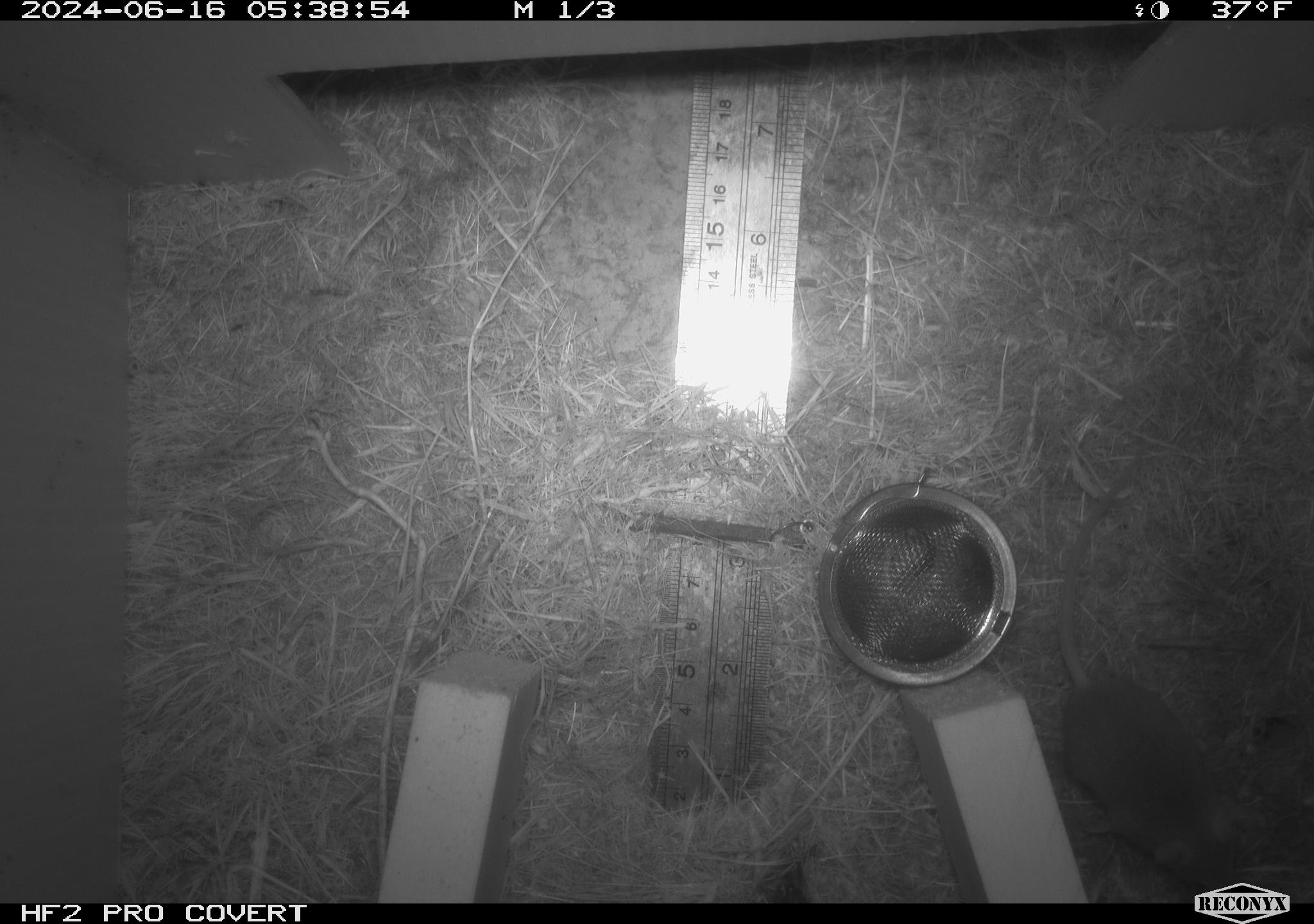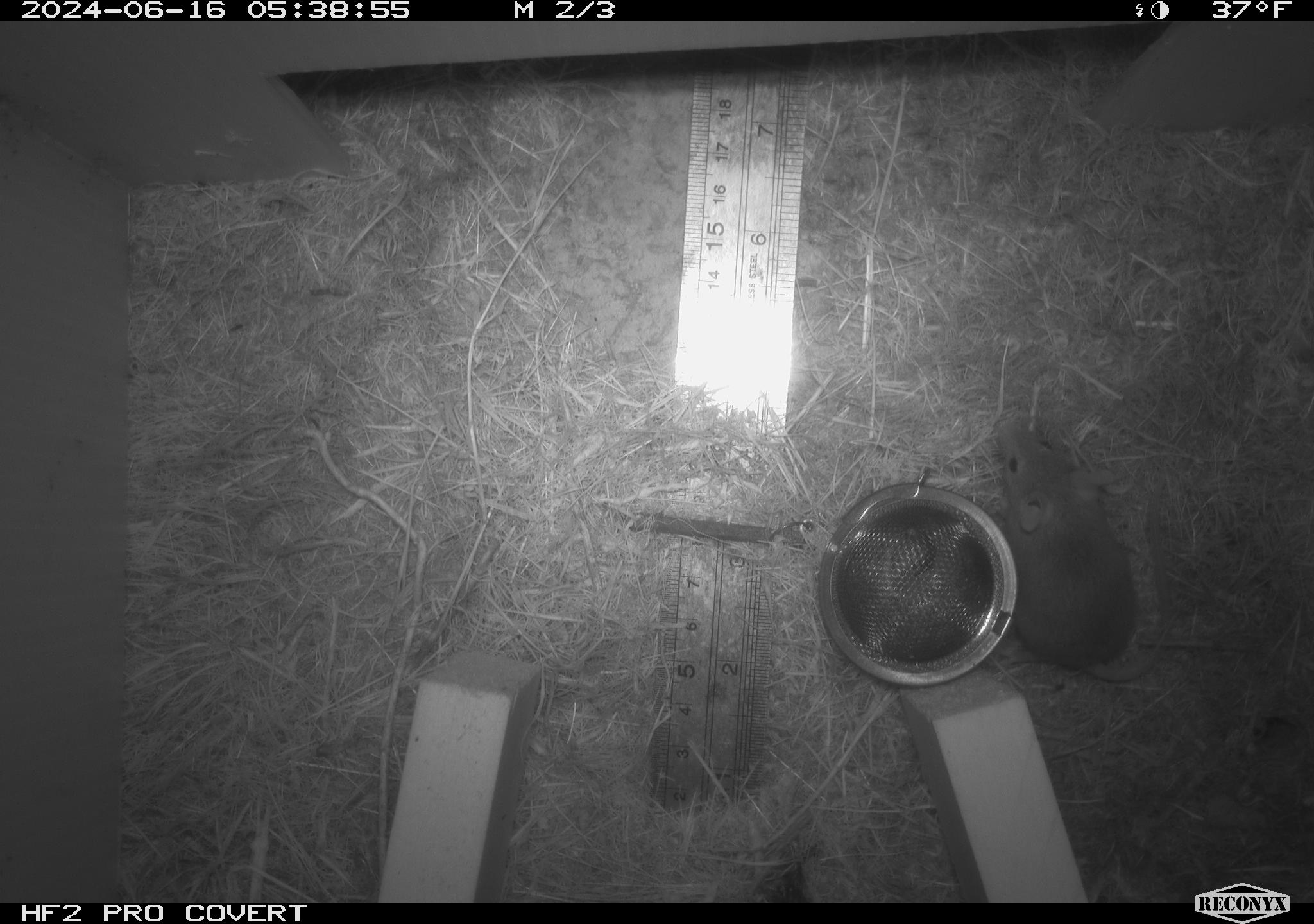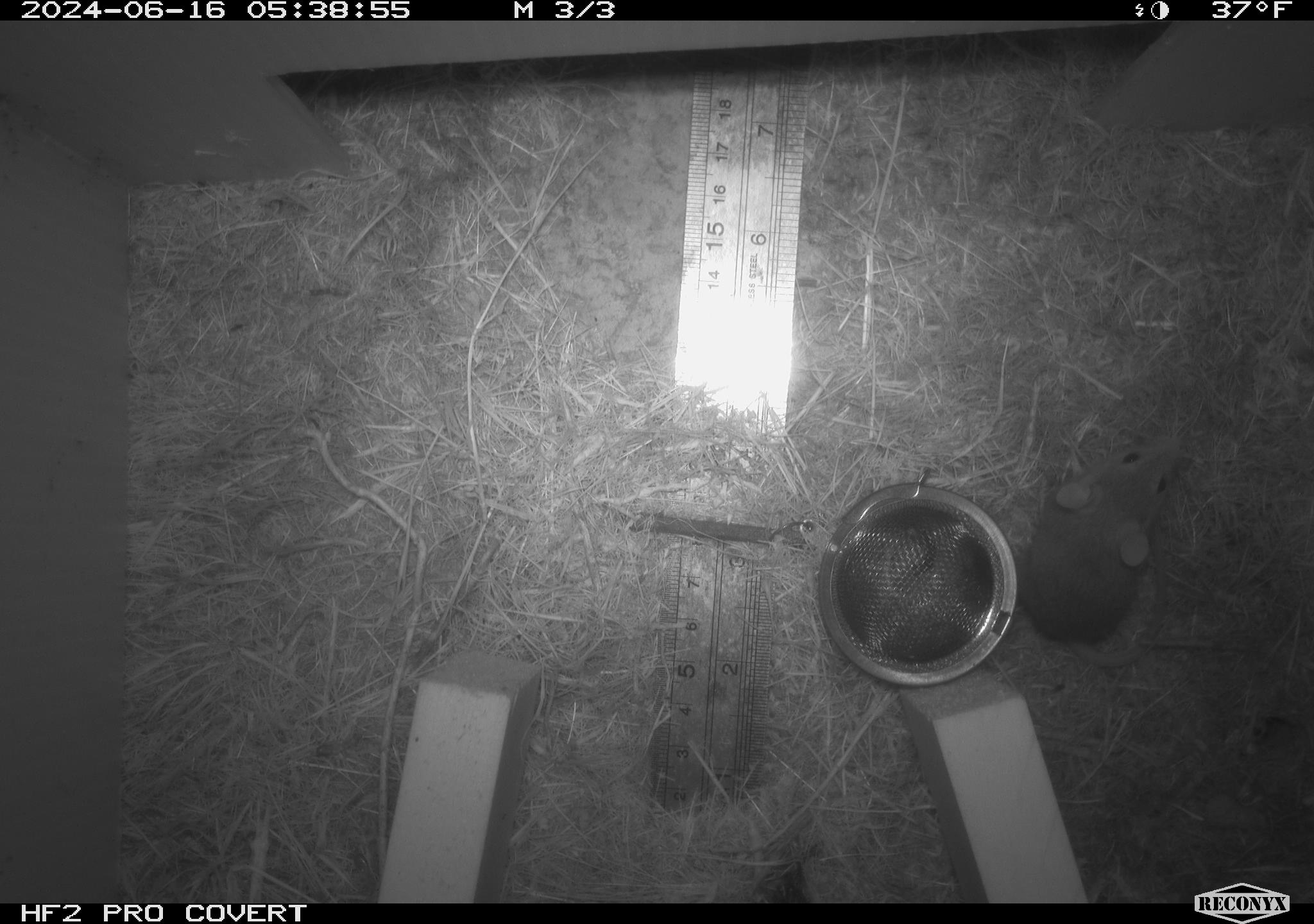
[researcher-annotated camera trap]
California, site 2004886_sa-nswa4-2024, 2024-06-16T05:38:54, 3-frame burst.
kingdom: Animalia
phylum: Chordata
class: Mammalia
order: Rodentia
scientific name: Rodentia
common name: rodent